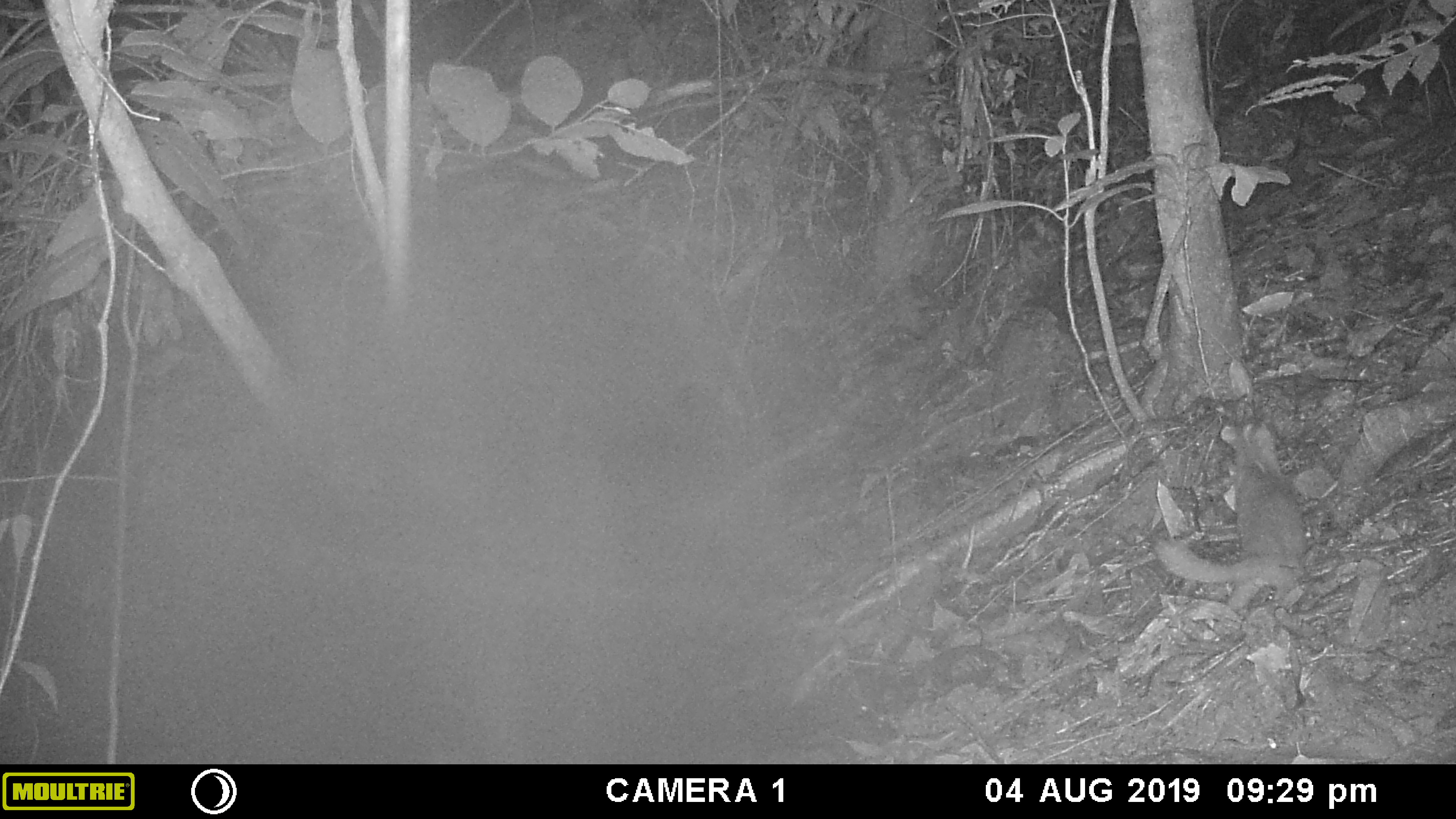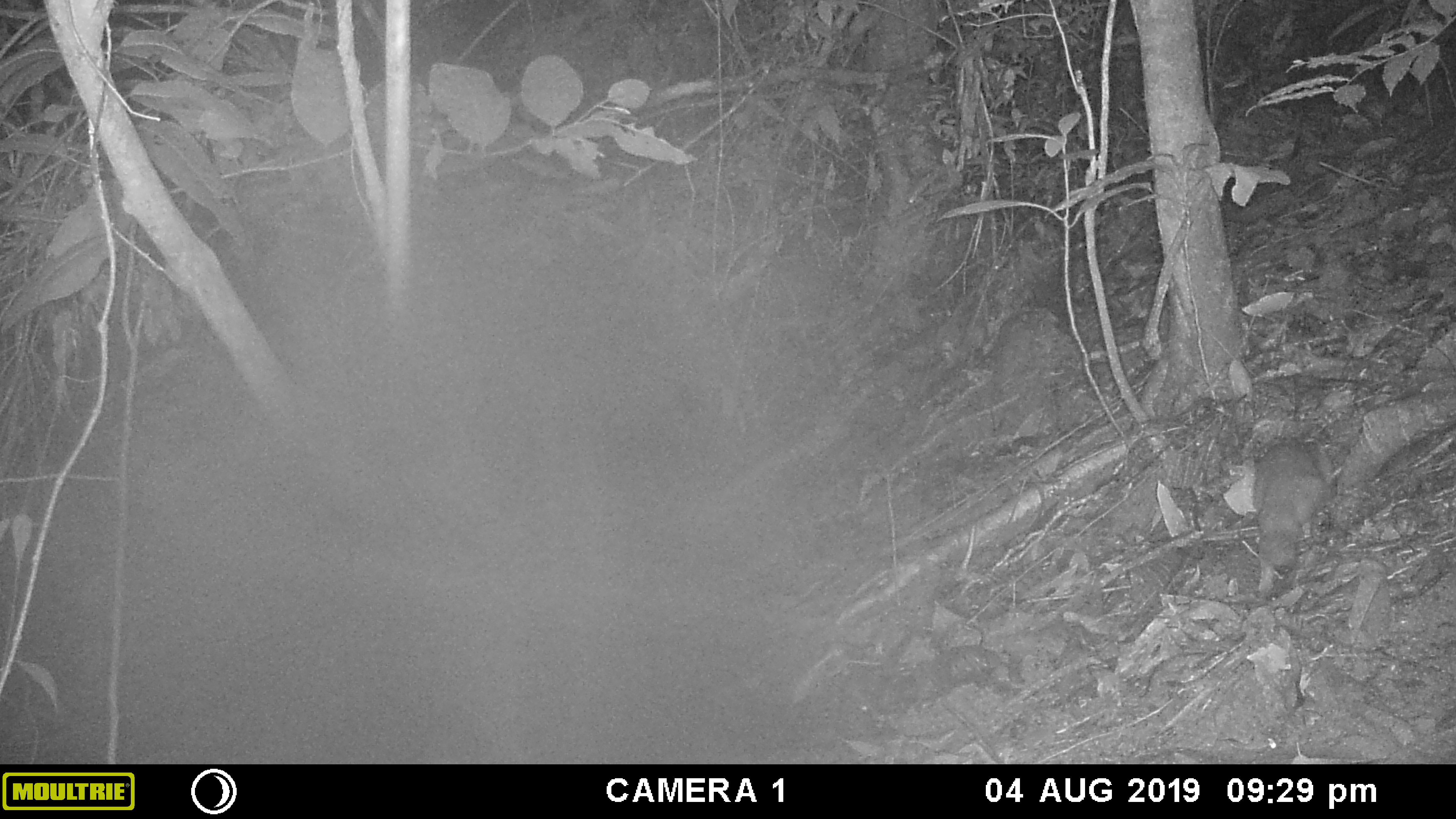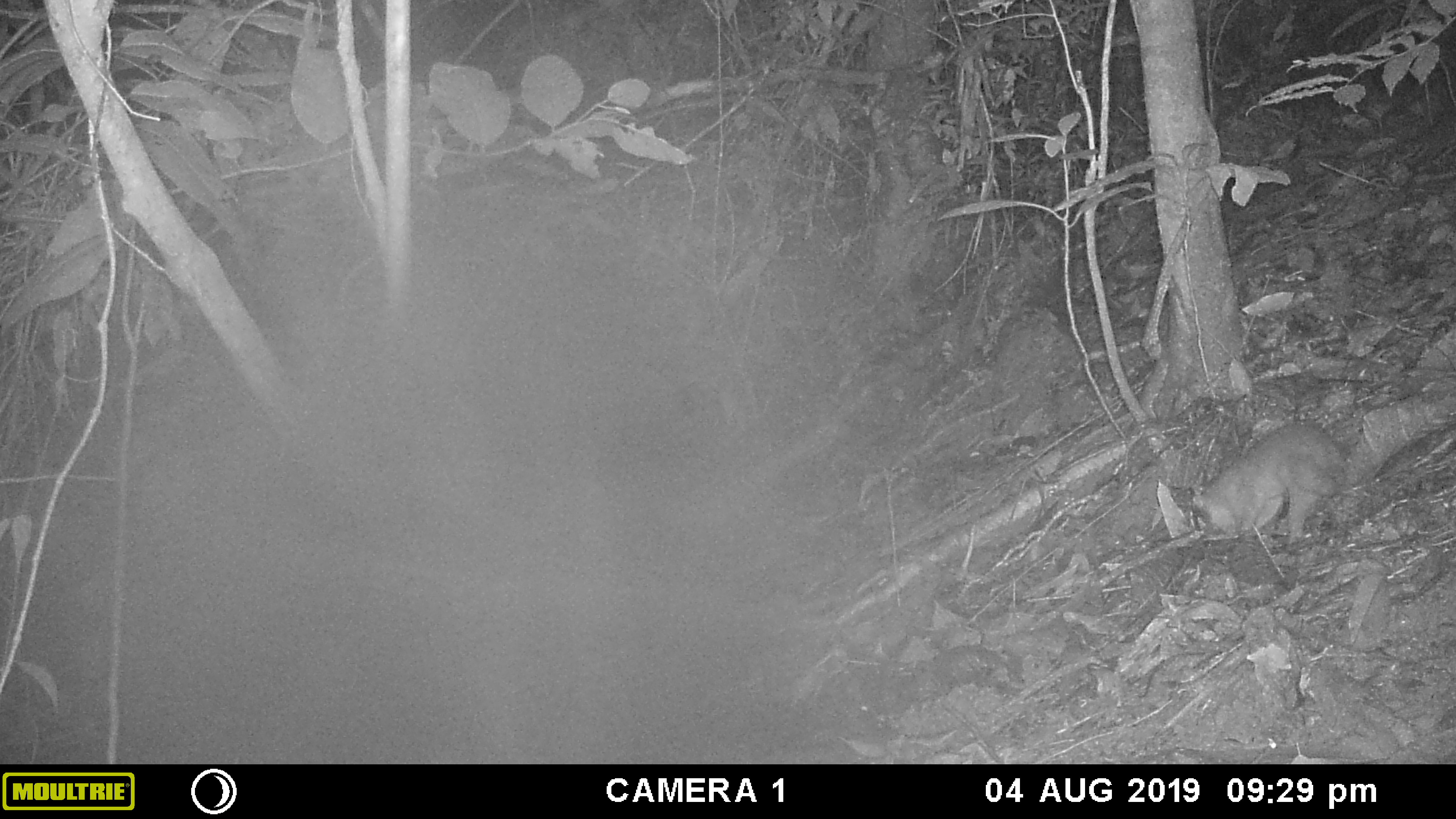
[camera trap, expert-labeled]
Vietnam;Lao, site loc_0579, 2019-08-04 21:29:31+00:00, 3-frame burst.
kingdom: Animalia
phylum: Chordata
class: Mammalia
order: Carnivora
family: Mustelidae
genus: Melogale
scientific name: Melogale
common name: ferret badger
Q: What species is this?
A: Ferret badger (Melogale).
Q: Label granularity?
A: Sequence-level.